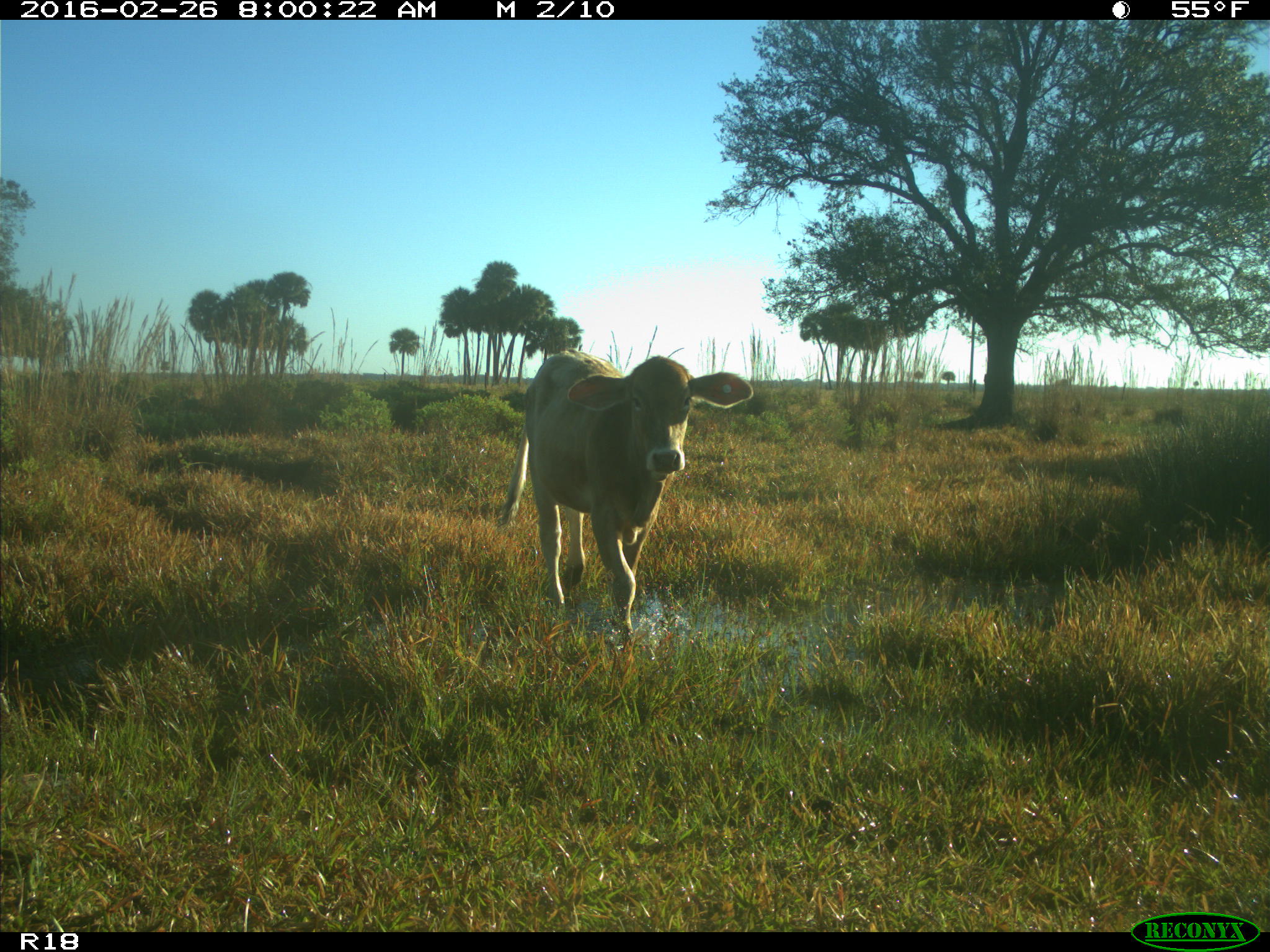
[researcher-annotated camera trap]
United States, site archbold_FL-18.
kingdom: Animalia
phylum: Chordata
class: Mammalia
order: Artiodactyla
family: Bovidae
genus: Bos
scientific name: Bos taurus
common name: domestic cow